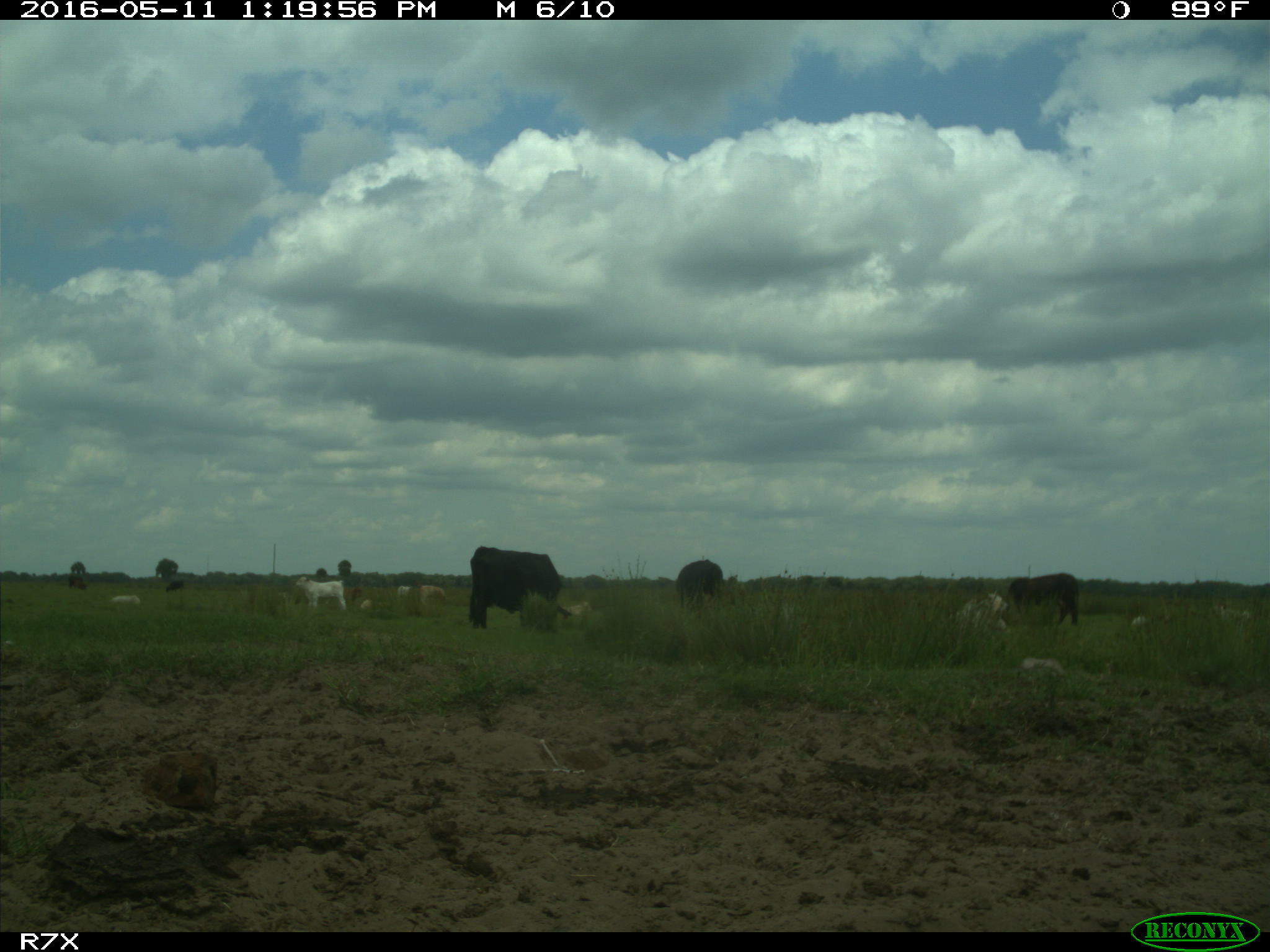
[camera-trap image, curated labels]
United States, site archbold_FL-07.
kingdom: Animalia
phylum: Chordata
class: Mammalia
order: Artiodactyla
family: Bovidae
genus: Bos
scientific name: Bos taurus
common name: domestic cow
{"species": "Bos taurus (domestic cow)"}